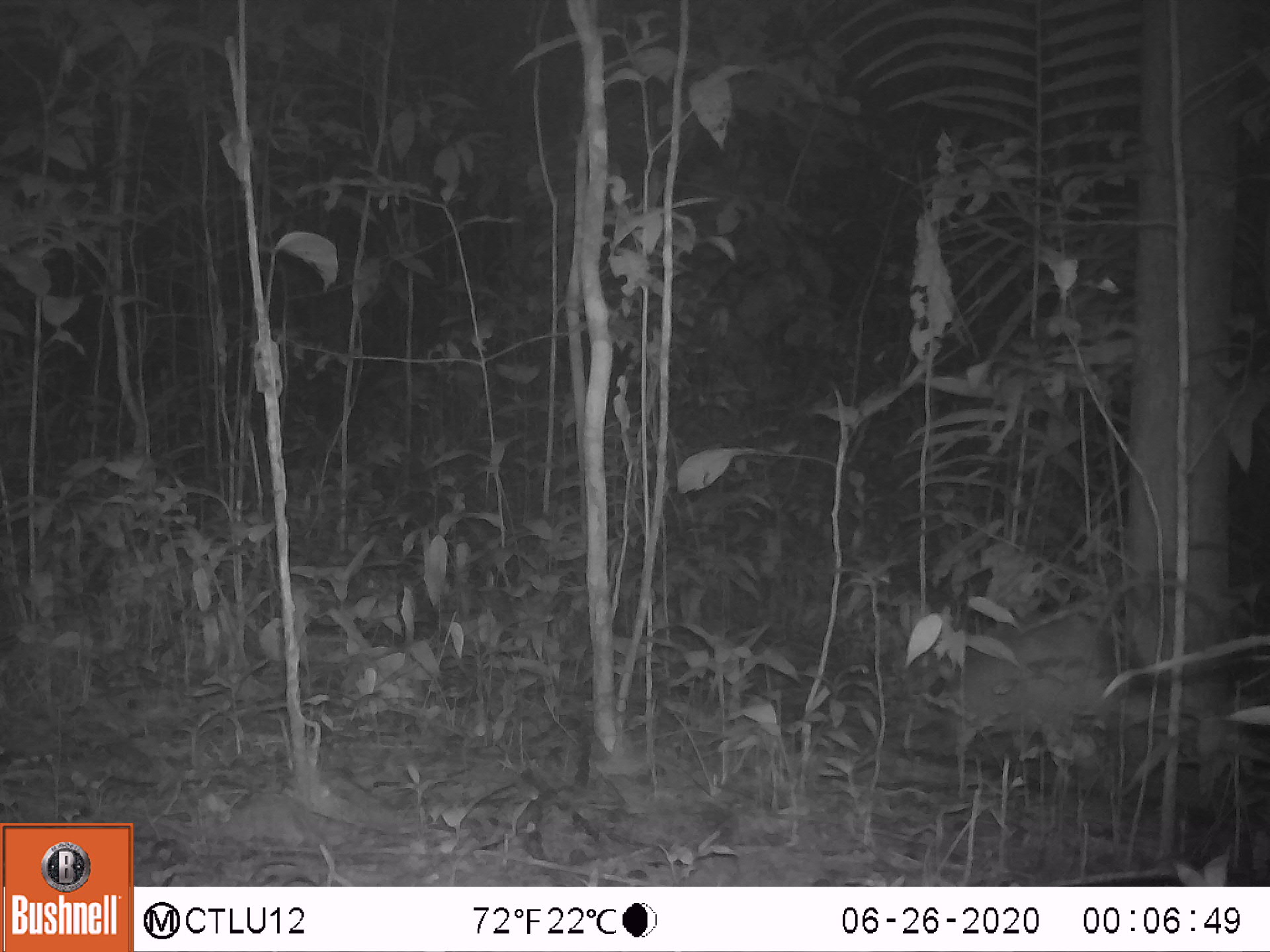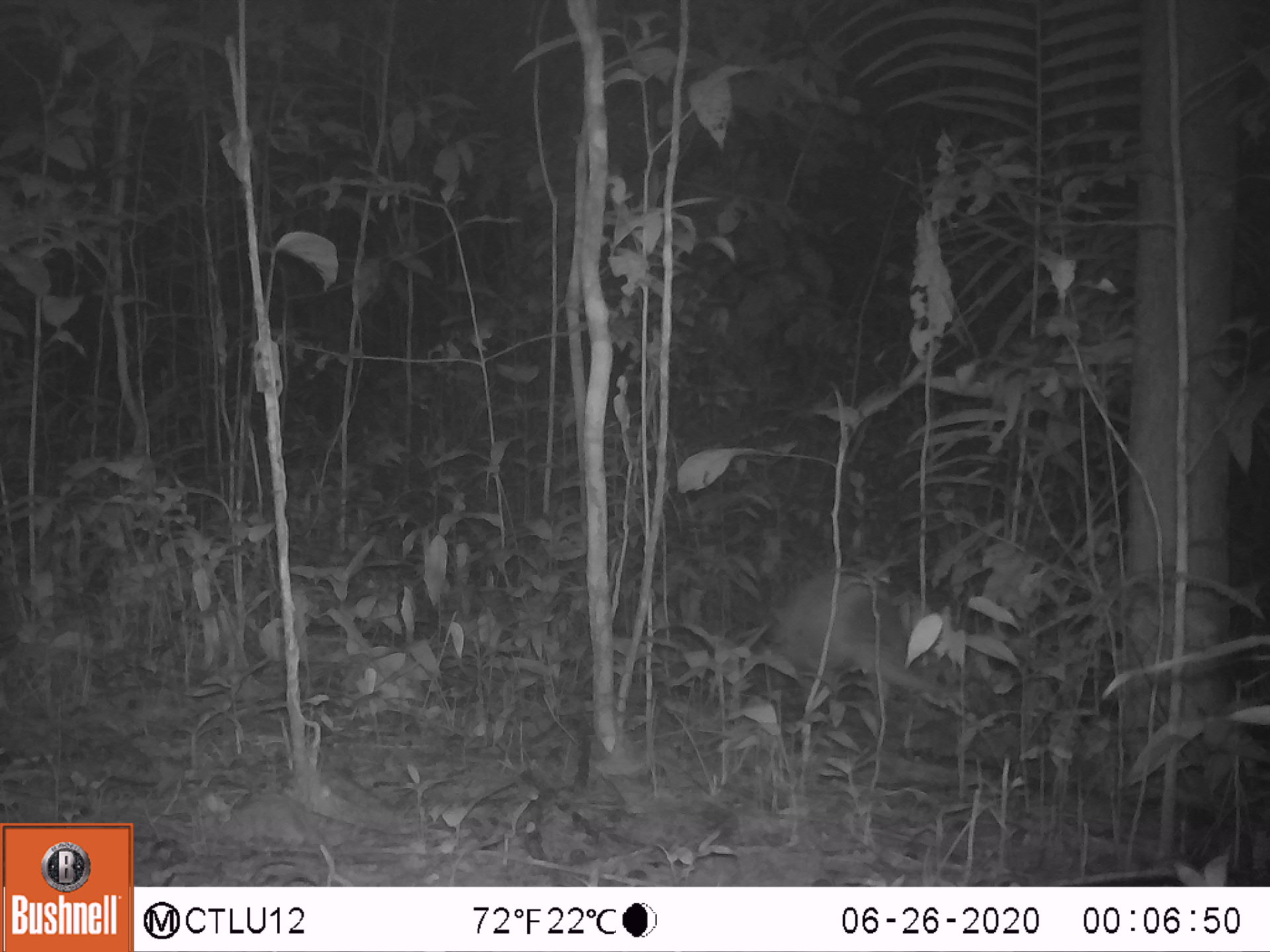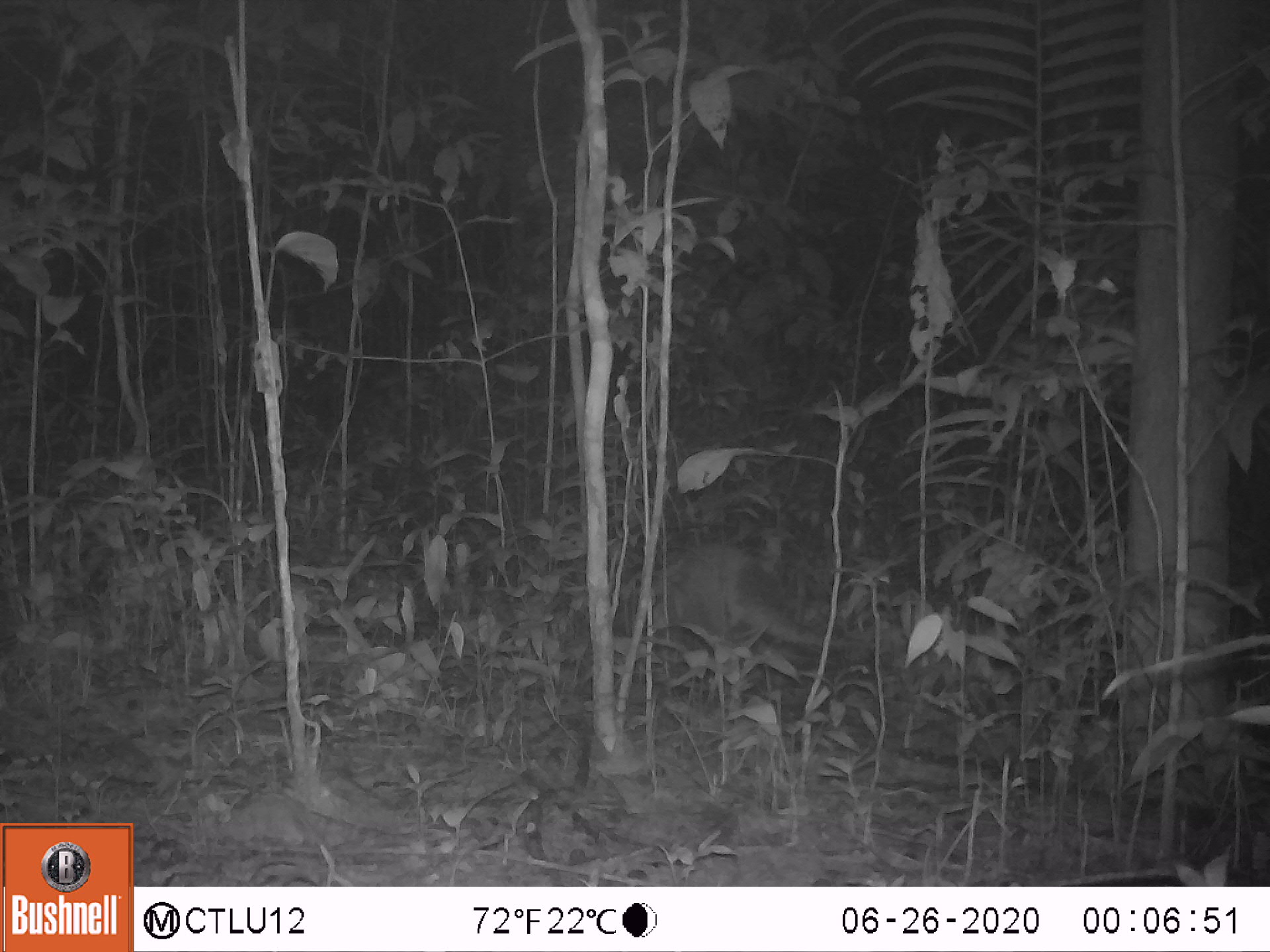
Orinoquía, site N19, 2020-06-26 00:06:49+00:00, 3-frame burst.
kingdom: Animalia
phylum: Chordata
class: Mammalia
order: Cingulata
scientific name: Cingulata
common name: armadillo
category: unknown armadillo